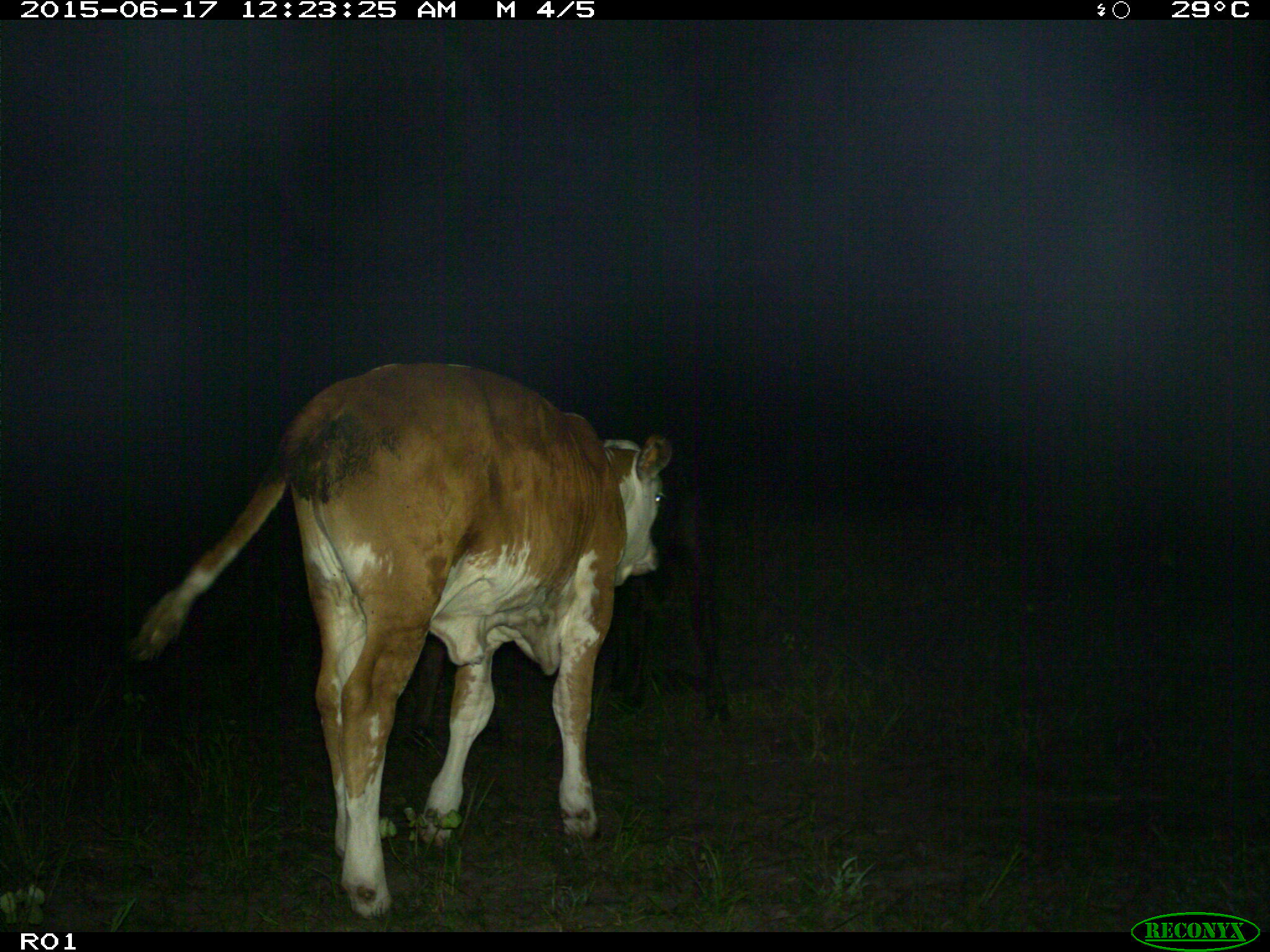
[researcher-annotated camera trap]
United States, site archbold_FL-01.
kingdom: Animalia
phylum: Chordata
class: Mammalia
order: Artiodactyla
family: Bovidae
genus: Bos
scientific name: Bos taurus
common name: domestic cow